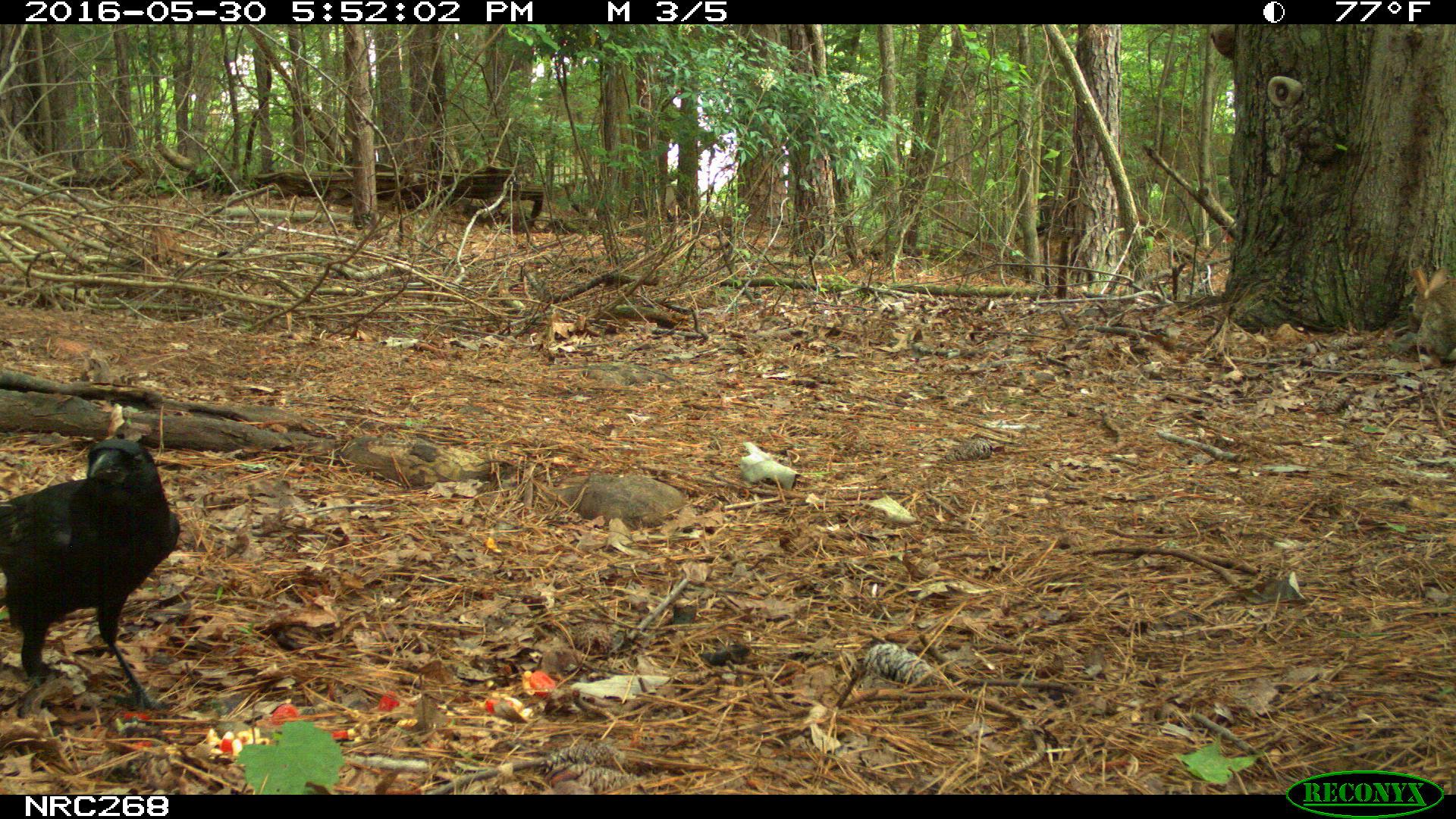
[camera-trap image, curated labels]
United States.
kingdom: Animalia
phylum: Chordata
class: Mammalia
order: Lagomorpha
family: Leporidae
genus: Sylvilagus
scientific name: Sylvilagus floridanus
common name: eastern cottontail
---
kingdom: Animalia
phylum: Chordata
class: Aves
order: Passeriformes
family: Corvidae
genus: Corvus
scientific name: Corvus brachyrhynchos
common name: american crow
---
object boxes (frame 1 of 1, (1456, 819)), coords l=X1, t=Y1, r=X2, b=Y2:
American Crow: l=4, t=433, r=212, b=709
Eastern Cottontail: l=1402, t=261, r=1455, b=369